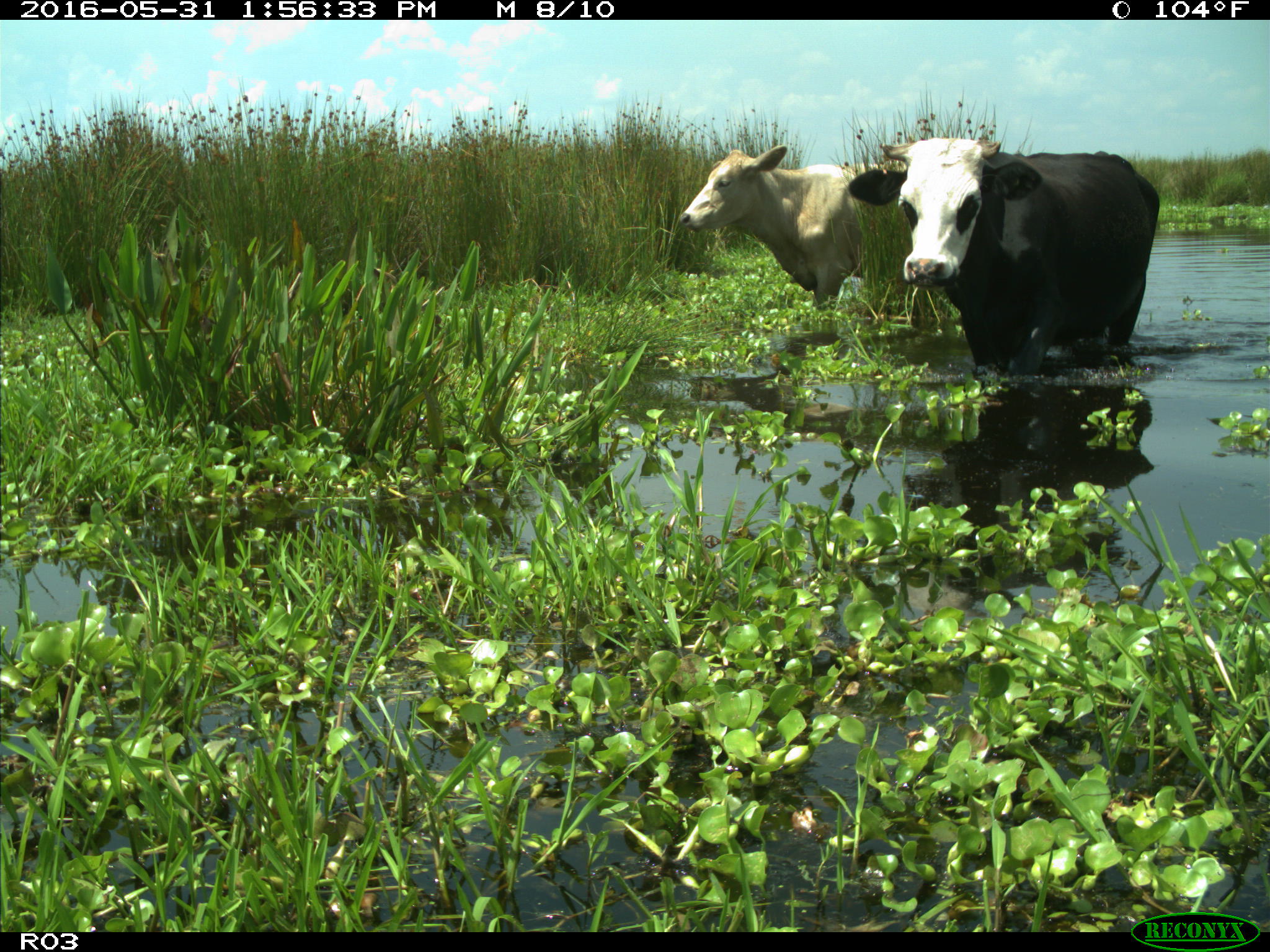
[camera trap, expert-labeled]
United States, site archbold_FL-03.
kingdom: Animalia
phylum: Chordata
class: Mammalia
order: Artiodactyla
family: Bovidae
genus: Bos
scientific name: Bos taurus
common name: domestic cow